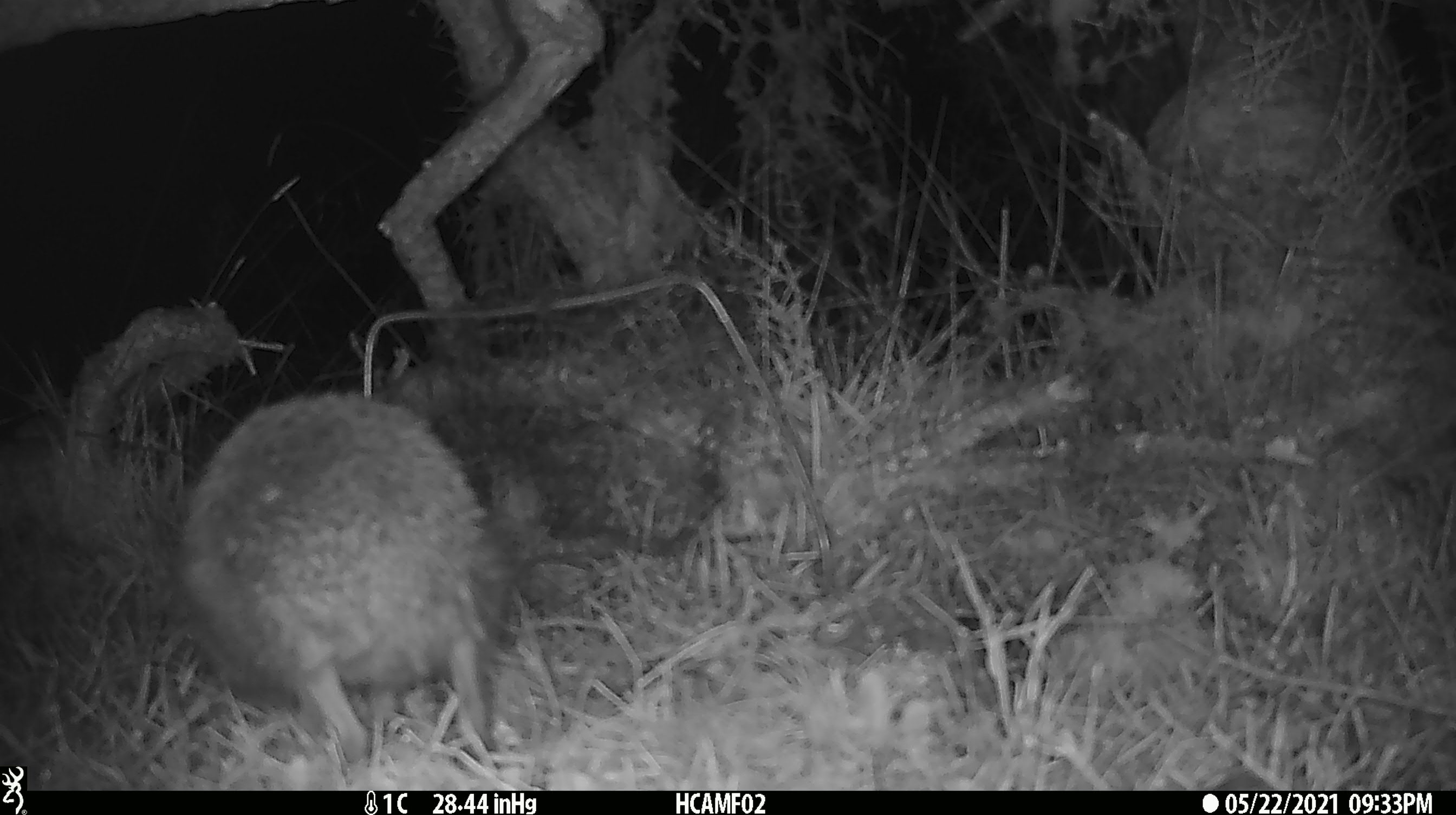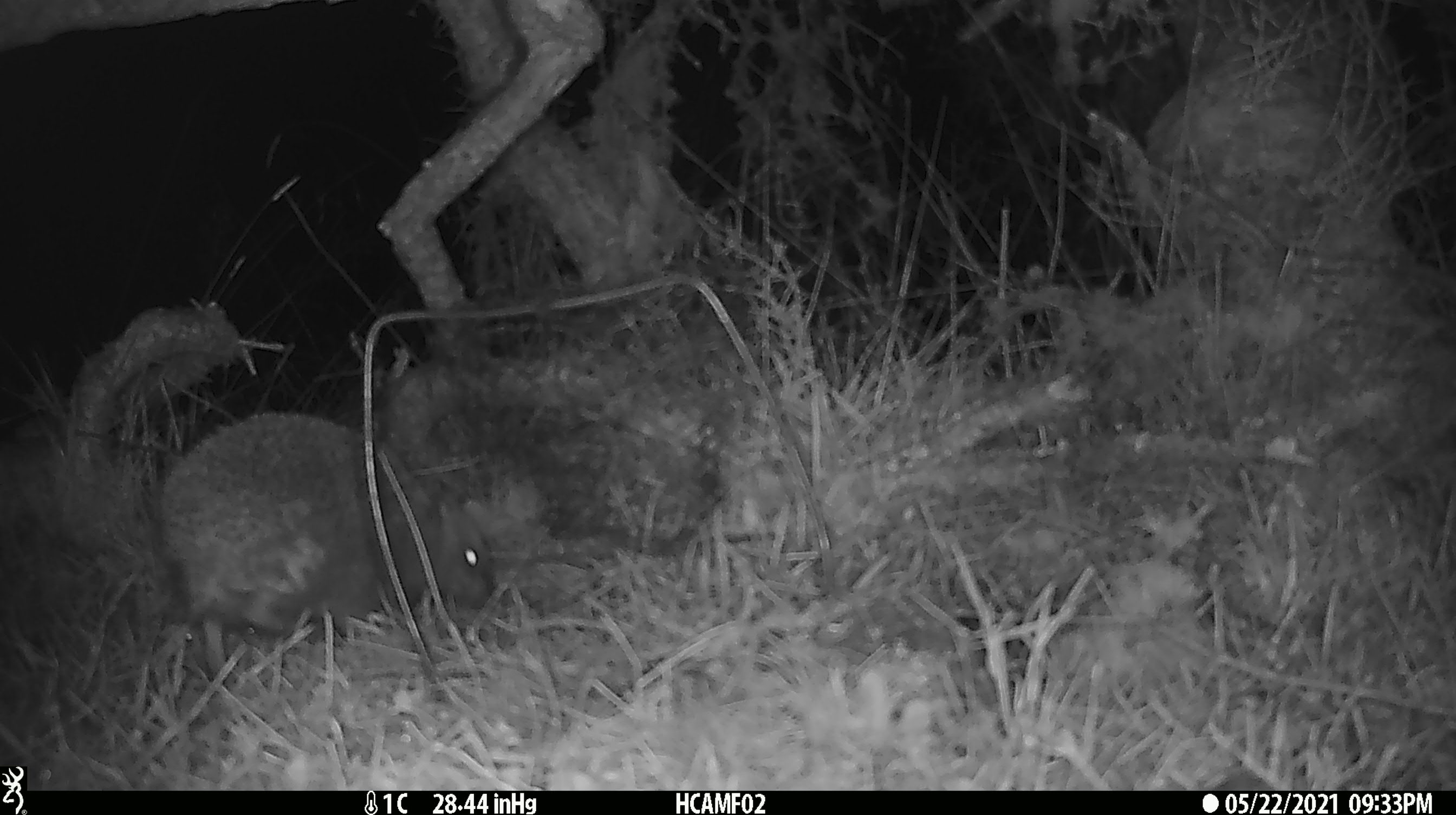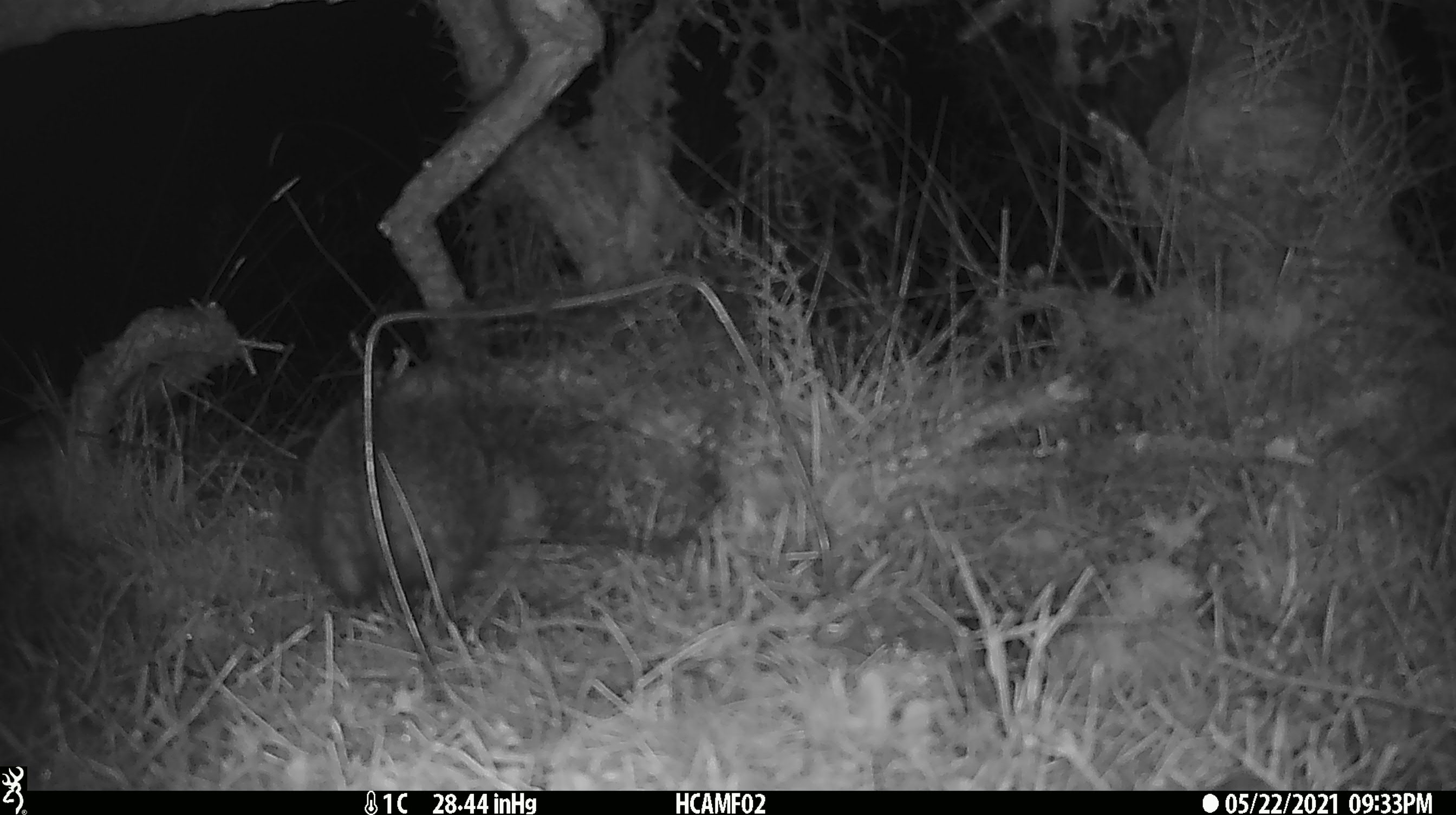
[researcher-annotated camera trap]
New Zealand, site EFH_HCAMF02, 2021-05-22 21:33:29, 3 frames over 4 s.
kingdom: Animalia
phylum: Chordata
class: Mammalia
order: Eulipotyphla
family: Erinaceidae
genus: Erinaceus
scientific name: Erinaceus europaeus europaeus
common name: european hedgehog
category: hedgehog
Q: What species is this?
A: Hedgehog (european hedgehog) (Erinaceus europaeus europaeus).